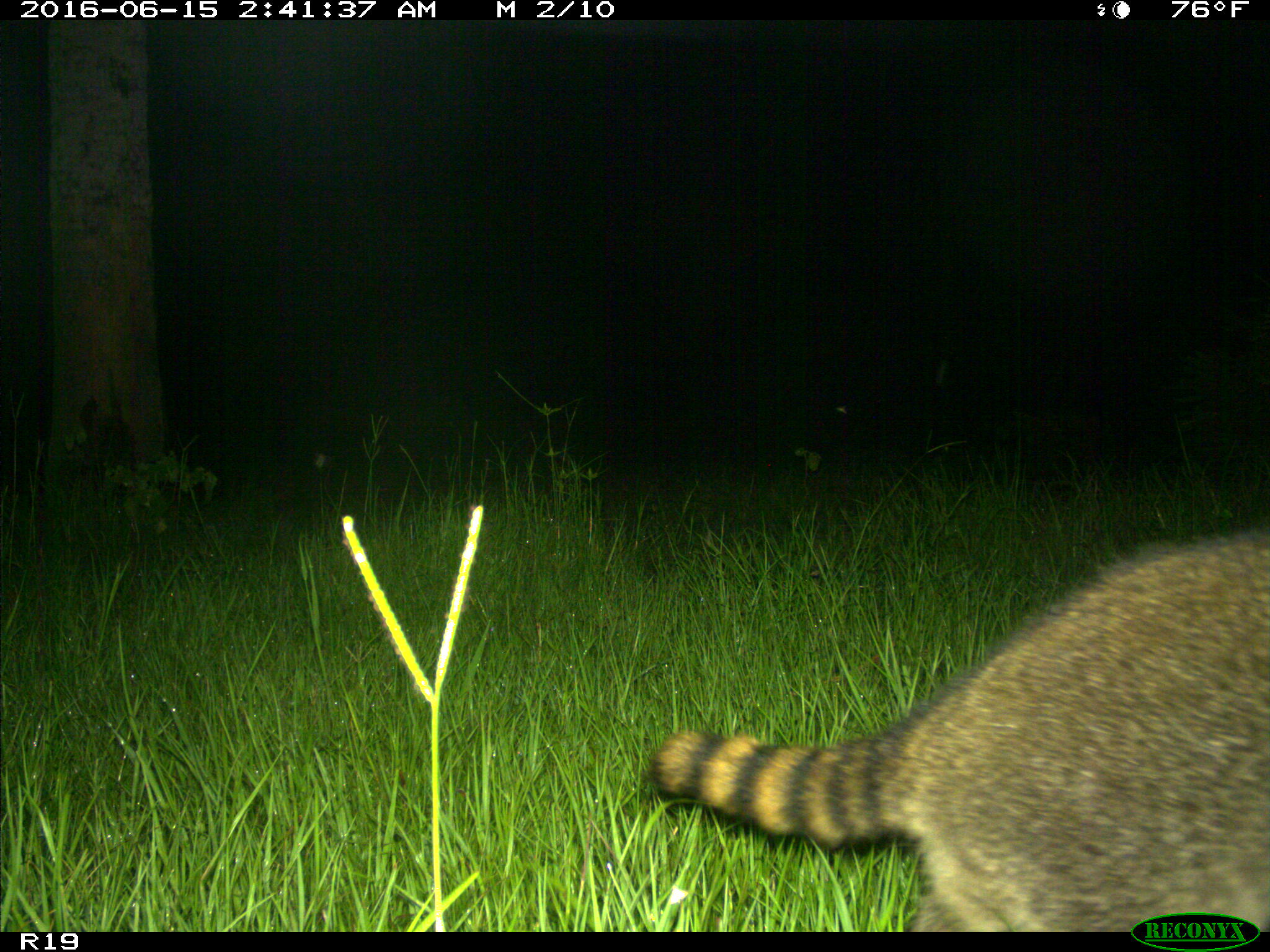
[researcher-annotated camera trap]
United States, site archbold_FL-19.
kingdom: Animalia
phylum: Chordata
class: Mammalia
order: Carnivora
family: Procyonidae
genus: Procyon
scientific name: Procyon lotor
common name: common raccoon